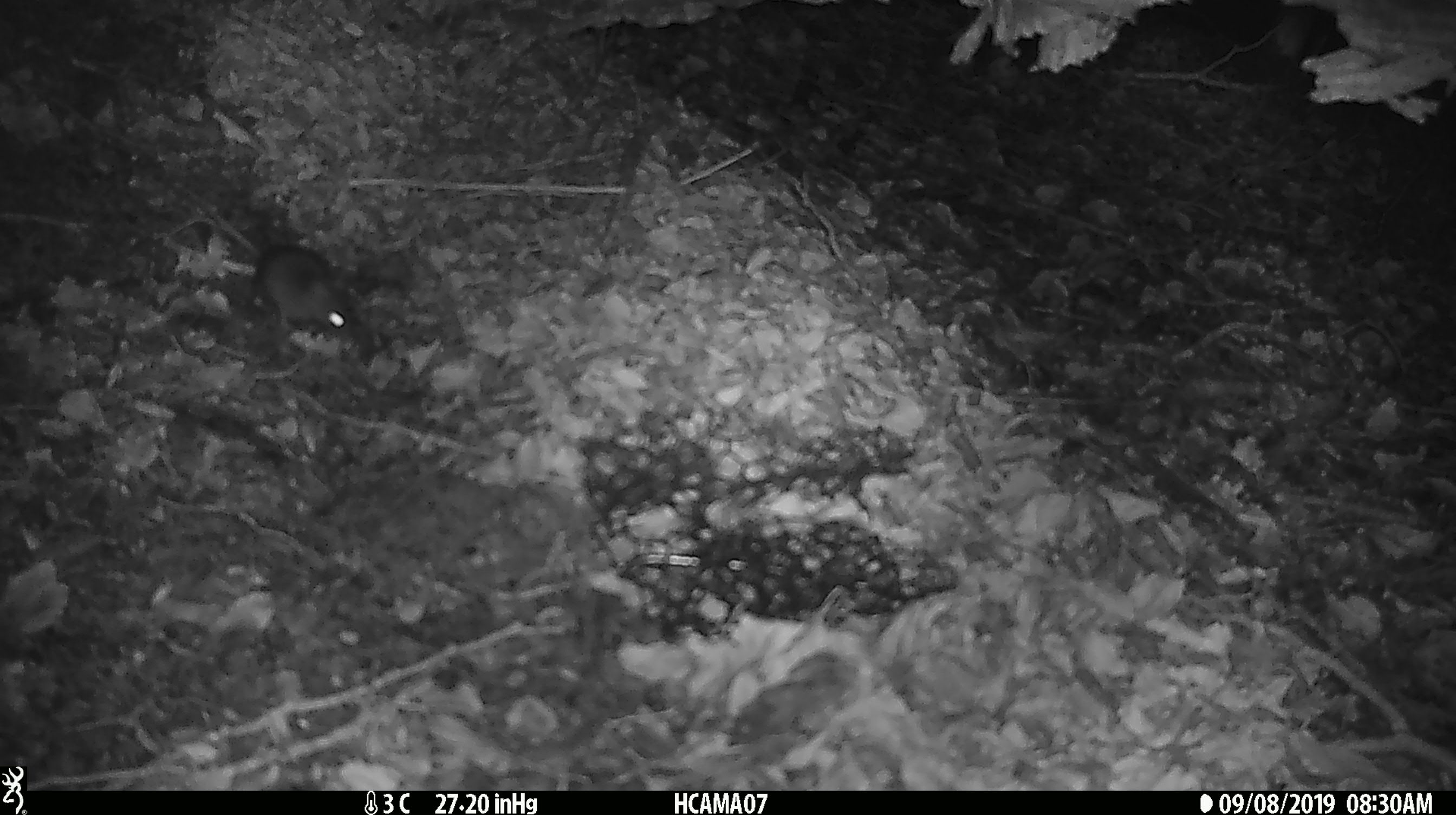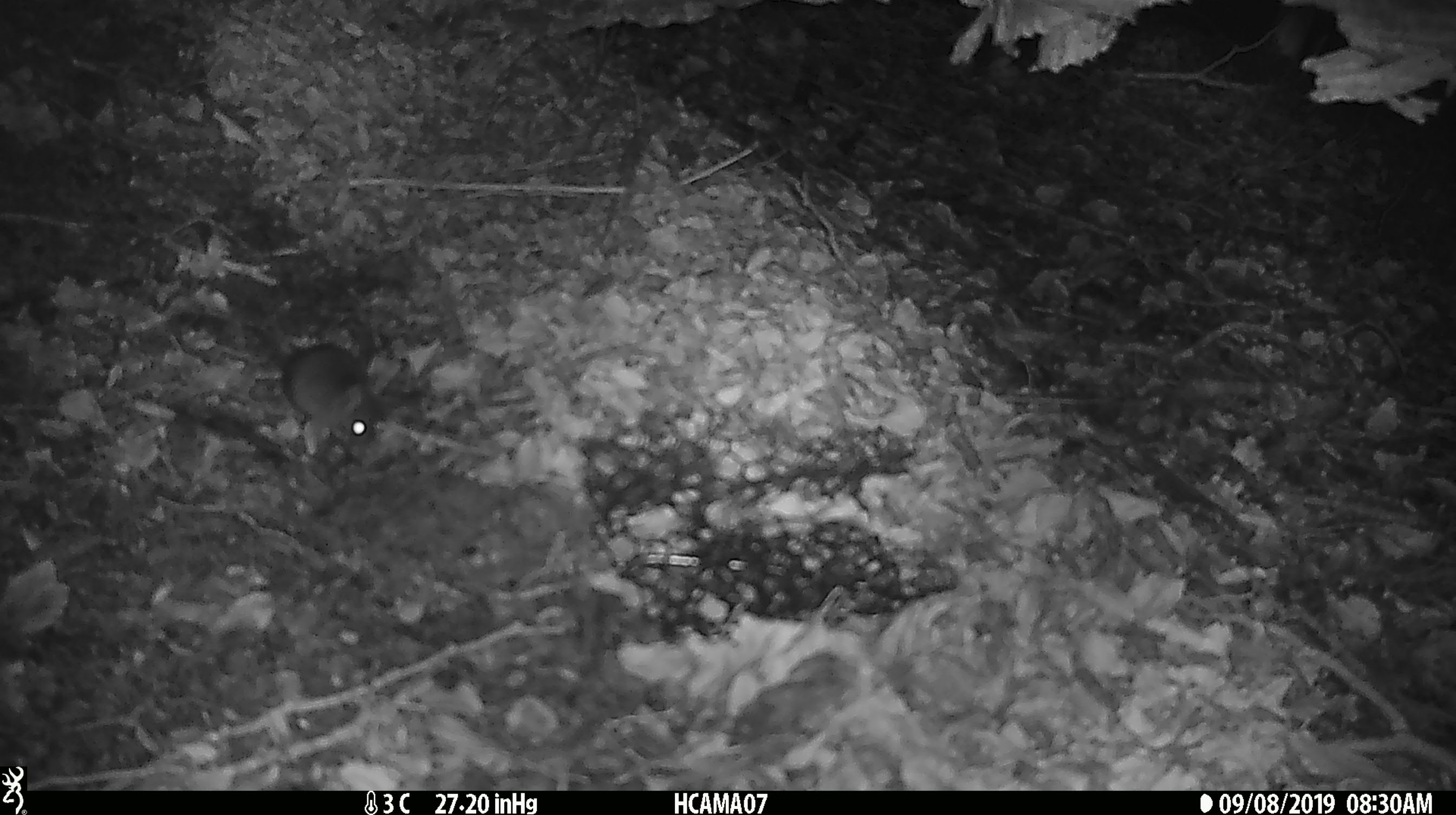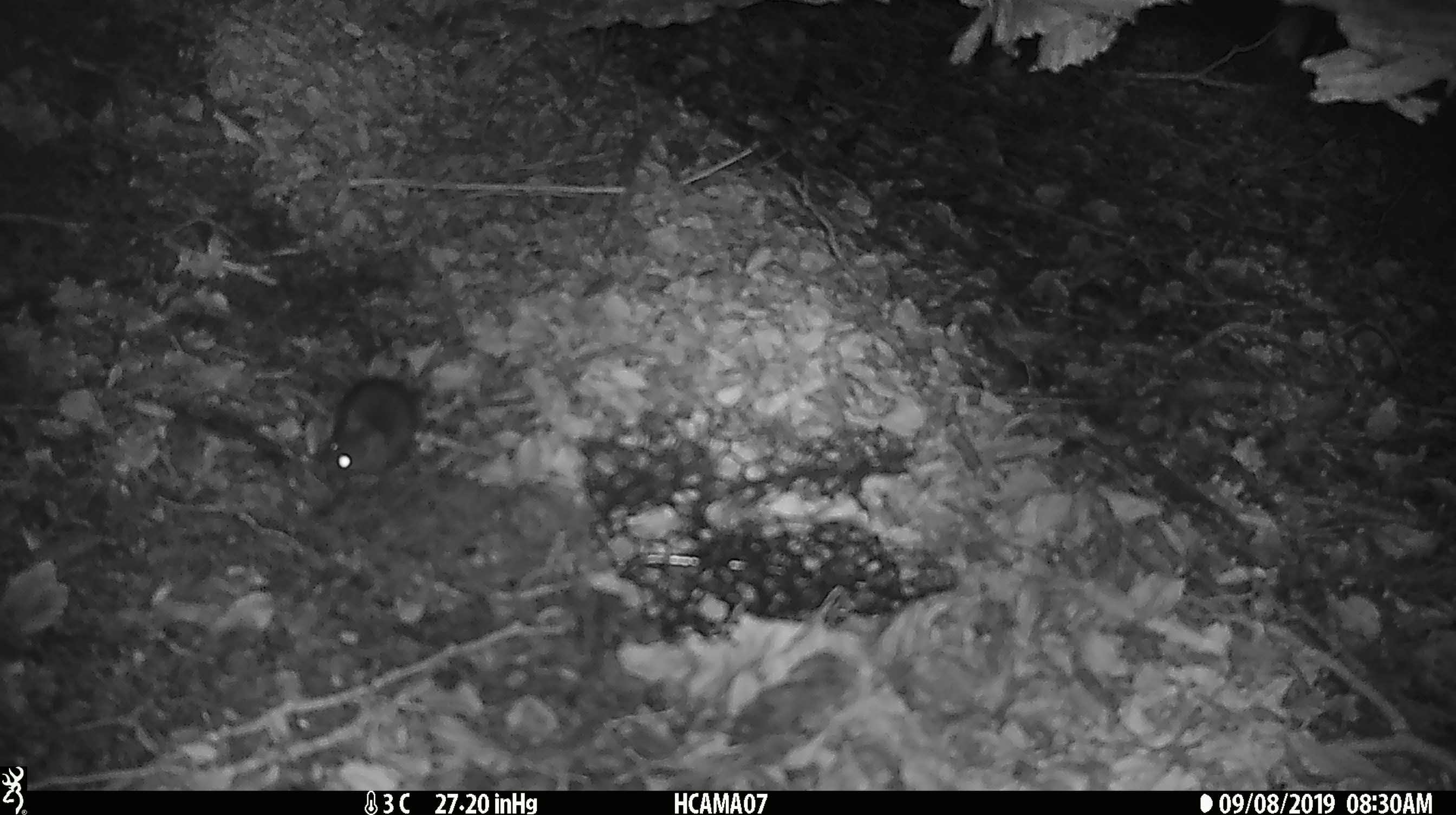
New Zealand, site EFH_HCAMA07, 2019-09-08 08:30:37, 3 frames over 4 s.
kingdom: Animalia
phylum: Chordata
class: Mammalia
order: Rodentia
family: Muridae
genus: Mus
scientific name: Mus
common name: mouse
Mouse (Mus).